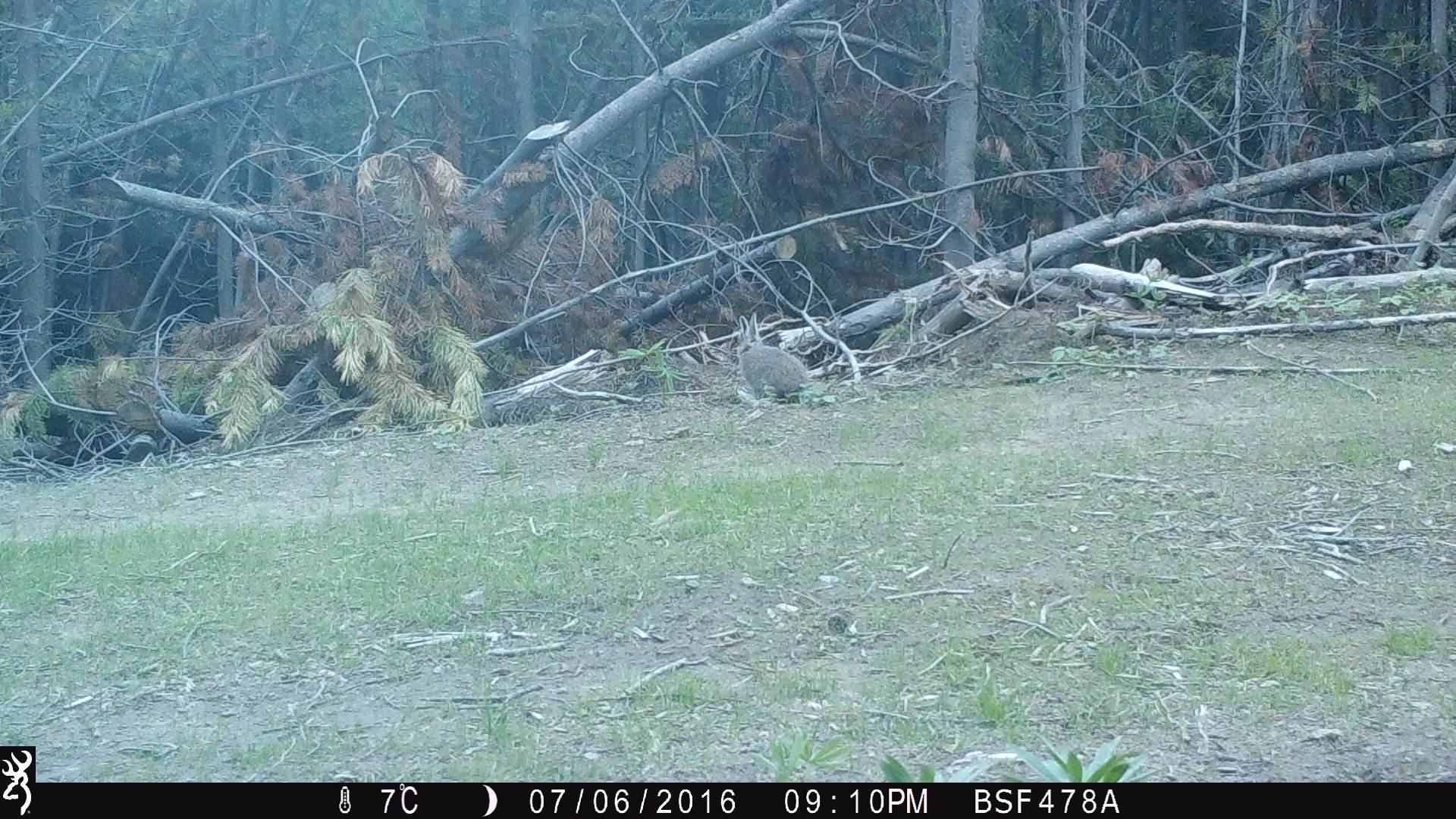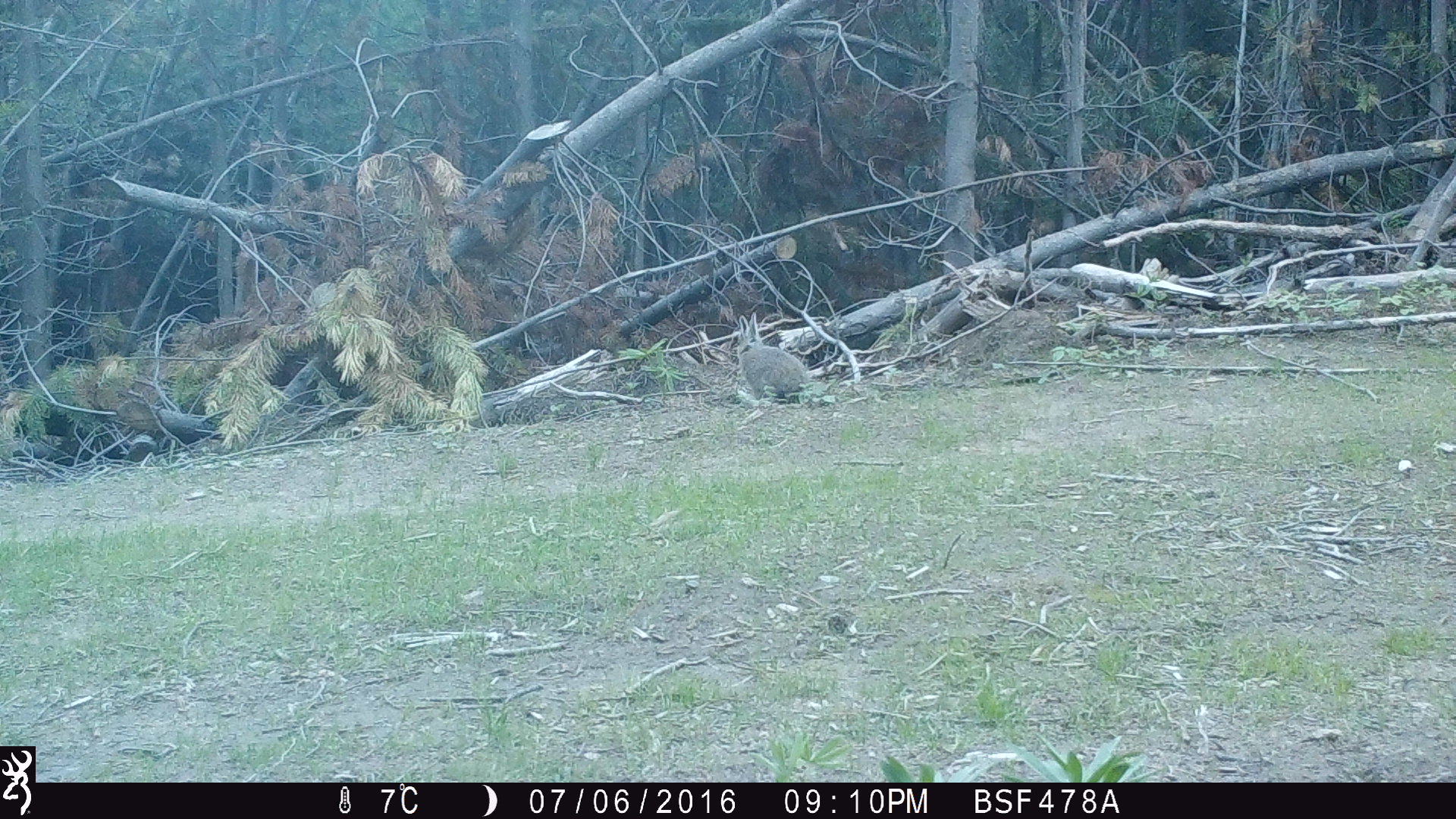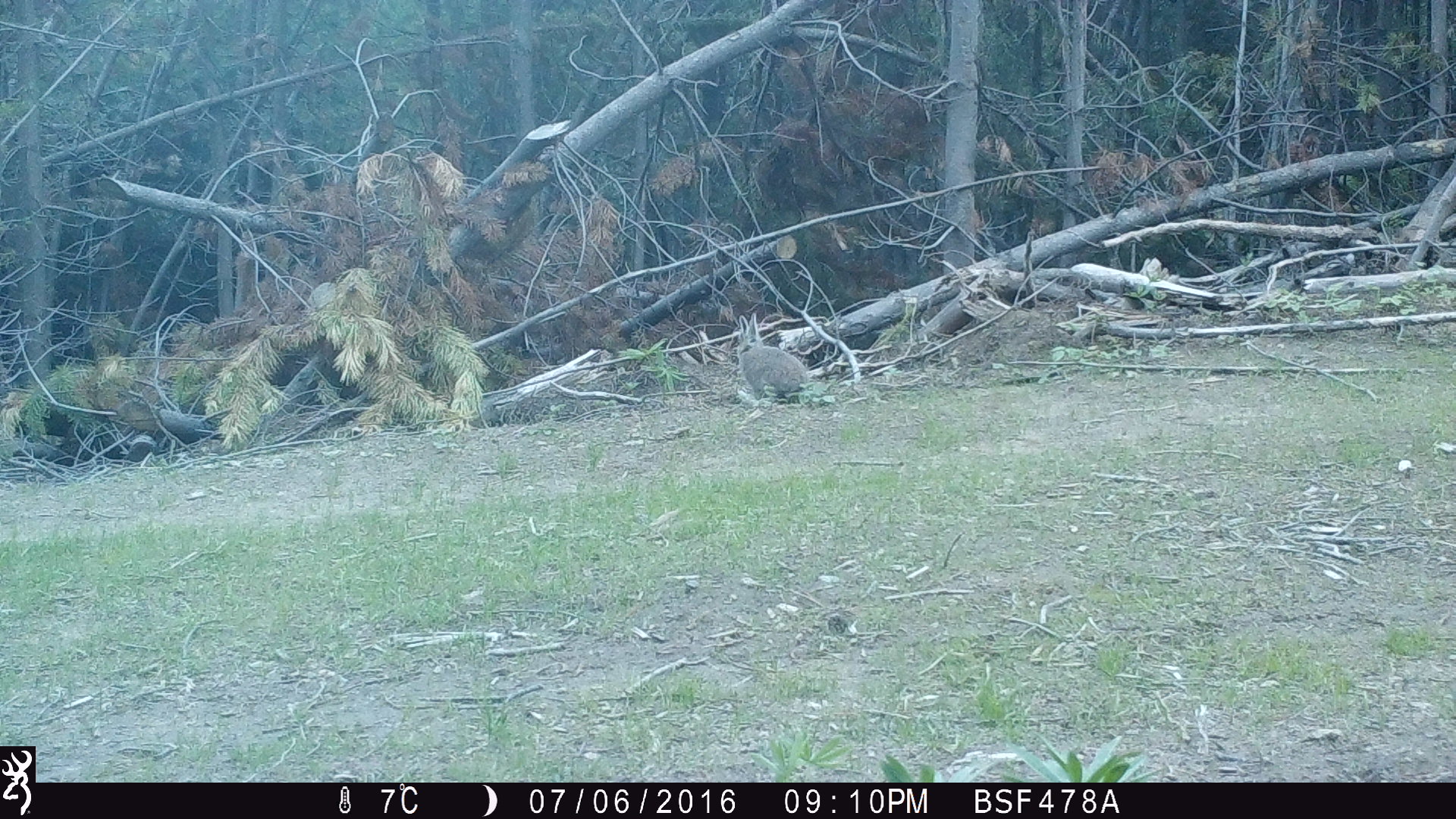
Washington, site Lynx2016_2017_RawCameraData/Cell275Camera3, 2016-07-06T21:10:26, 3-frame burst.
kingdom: Animalia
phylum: Chordata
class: Mammalia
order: Lagomorpha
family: Leporidae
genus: Lepus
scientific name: Lepus americanus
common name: snowshoe hare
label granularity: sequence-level